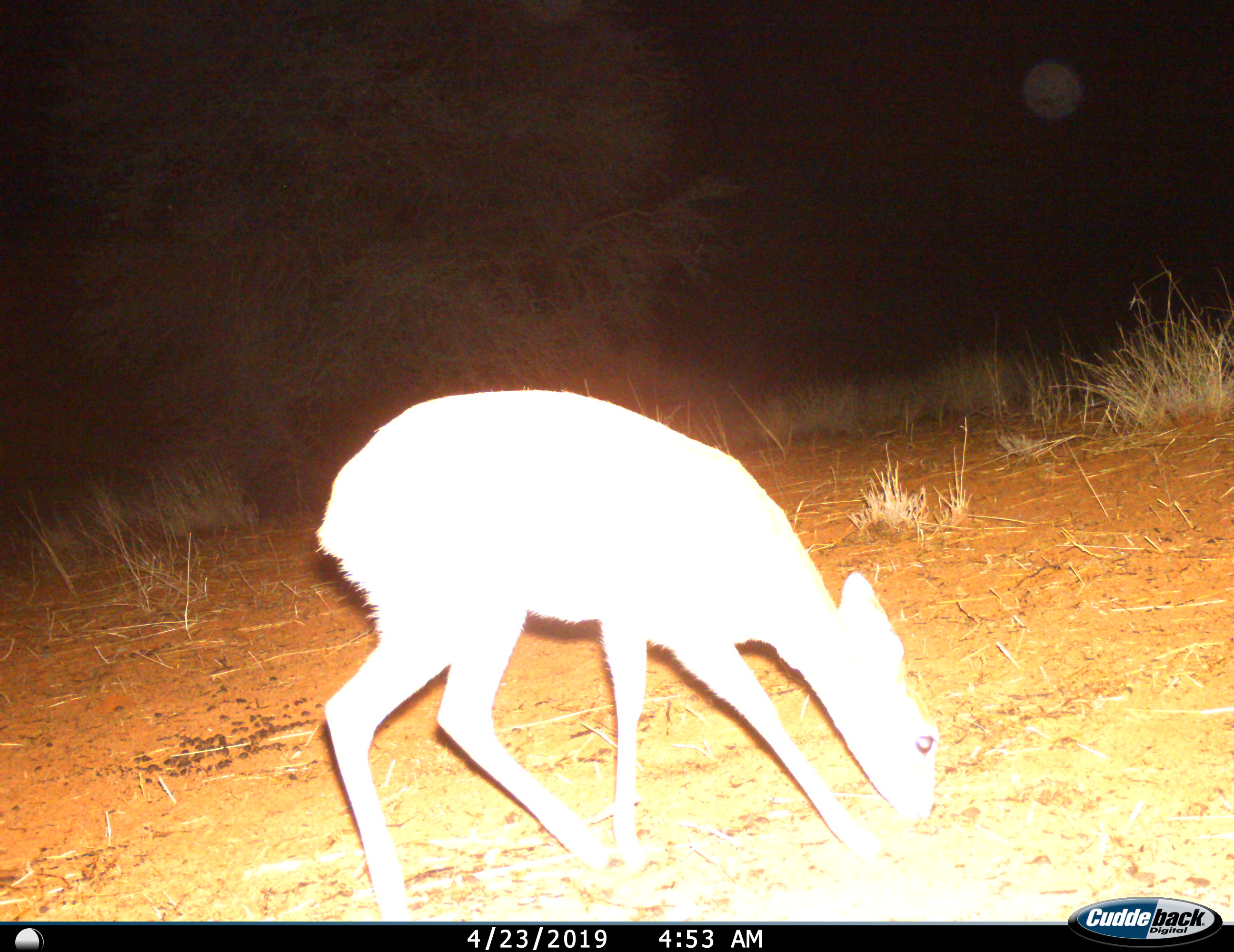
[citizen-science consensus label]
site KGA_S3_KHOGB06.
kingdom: Animalia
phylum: Chordata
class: Mammalia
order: Artiodactyla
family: Bovidae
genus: Raphicerus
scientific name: Raphicerus campestris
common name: steenbok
Steenbok (Raphicerus campestris), count 1. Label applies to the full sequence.